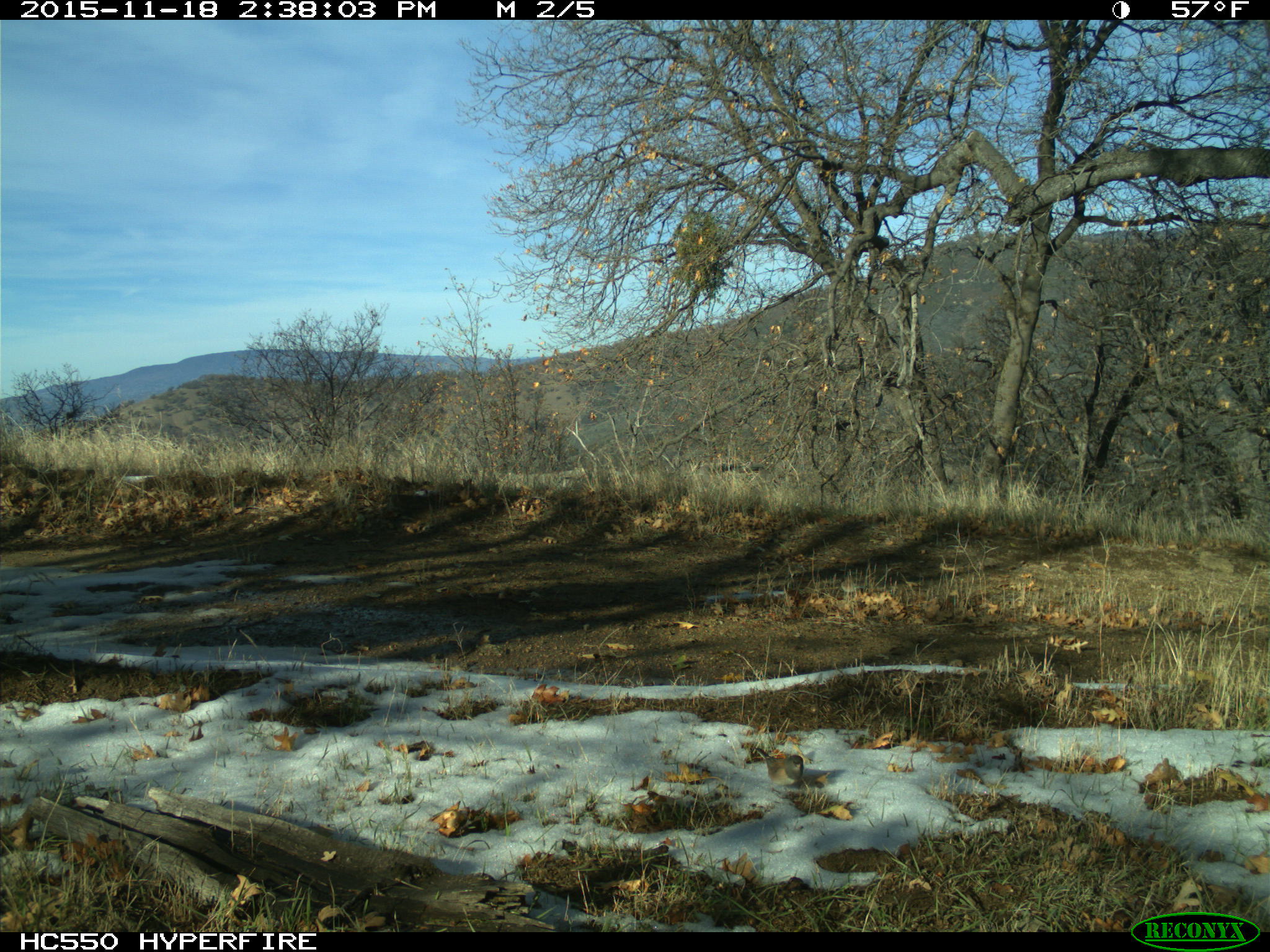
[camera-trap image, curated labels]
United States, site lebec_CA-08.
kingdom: Animalia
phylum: Chordata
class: Aves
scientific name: Aves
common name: birds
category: unidentified bird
Unidentified bird (birds) (Aves).